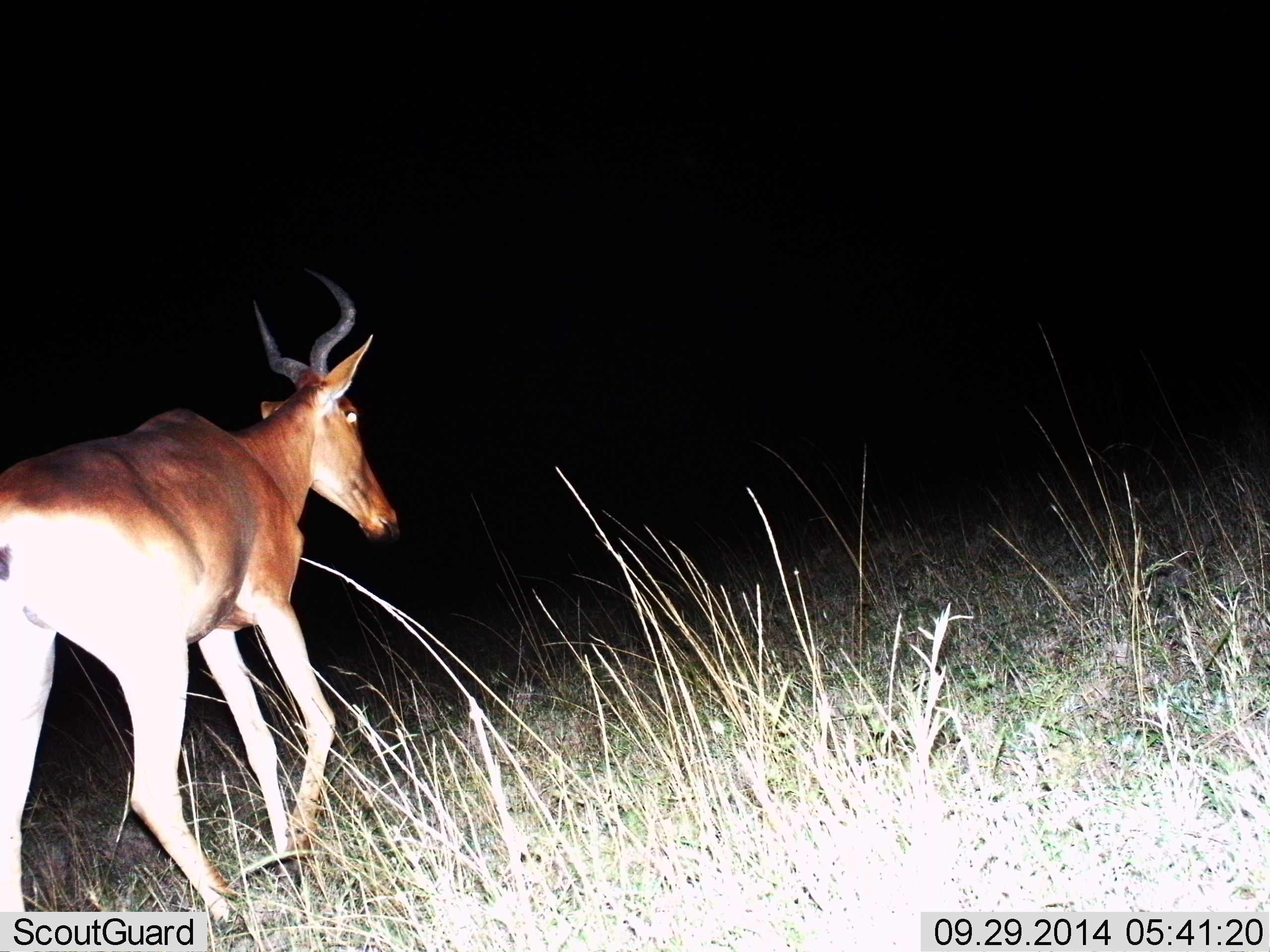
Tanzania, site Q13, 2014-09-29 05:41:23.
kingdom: Animalia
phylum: Chordata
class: Mammalia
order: Artiodactyla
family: Bovidae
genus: Alcelaphus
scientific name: Alcelaphus buselaphus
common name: hartebeest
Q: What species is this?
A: Hartebeest (Alcelaphus buselaphus).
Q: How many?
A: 1.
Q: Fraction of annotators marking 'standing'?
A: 20%.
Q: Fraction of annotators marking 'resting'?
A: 0%.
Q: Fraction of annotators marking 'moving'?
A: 80%.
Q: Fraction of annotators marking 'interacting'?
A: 0%.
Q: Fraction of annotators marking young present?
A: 0%.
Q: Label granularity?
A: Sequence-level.